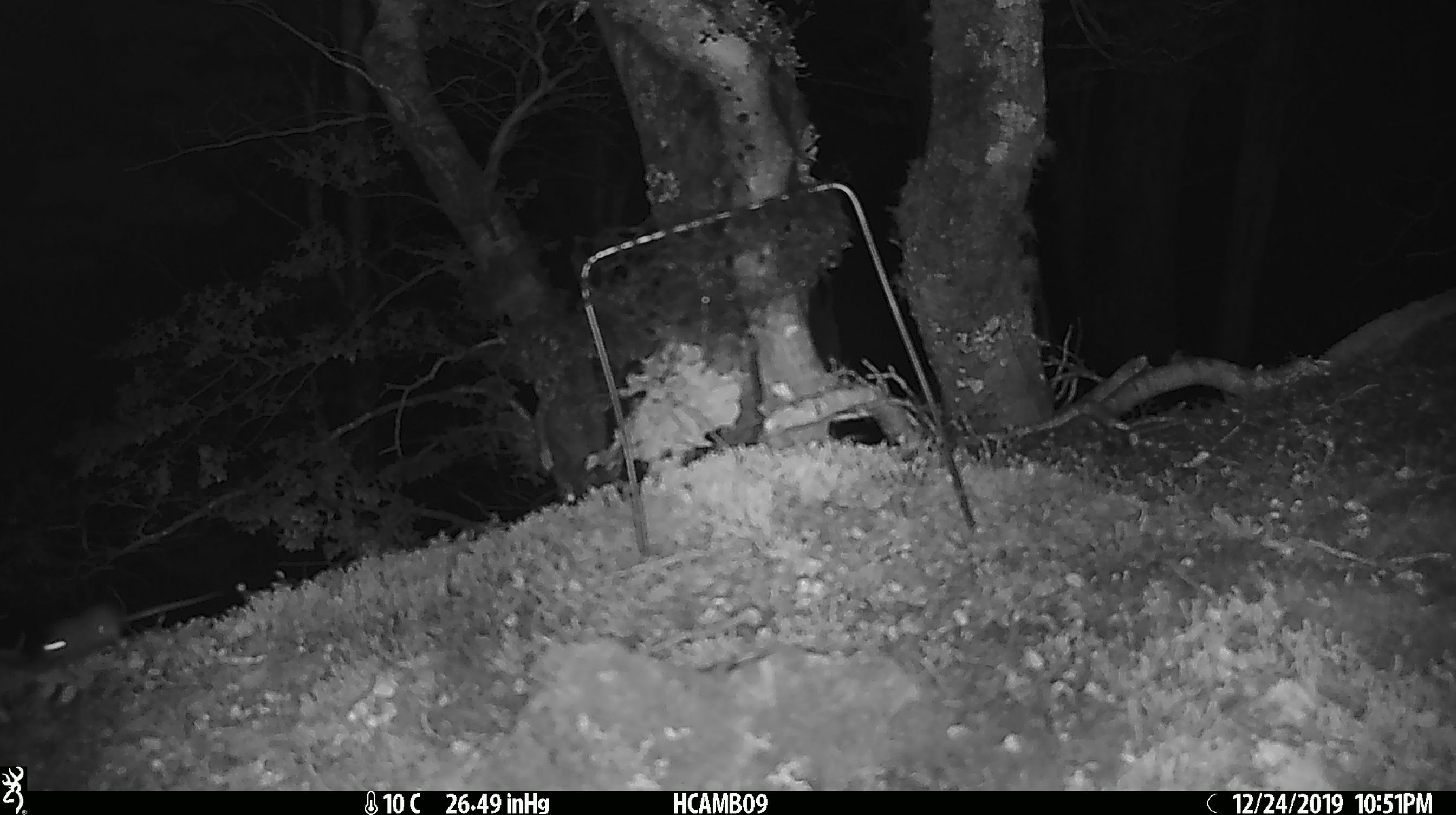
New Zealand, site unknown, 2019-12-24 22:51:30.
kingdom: Animalia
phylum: Chordata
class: Mammalia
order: Rodentia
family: Muridae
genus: Mus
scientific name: Mus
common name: mouse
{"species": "mouse (Mus)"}